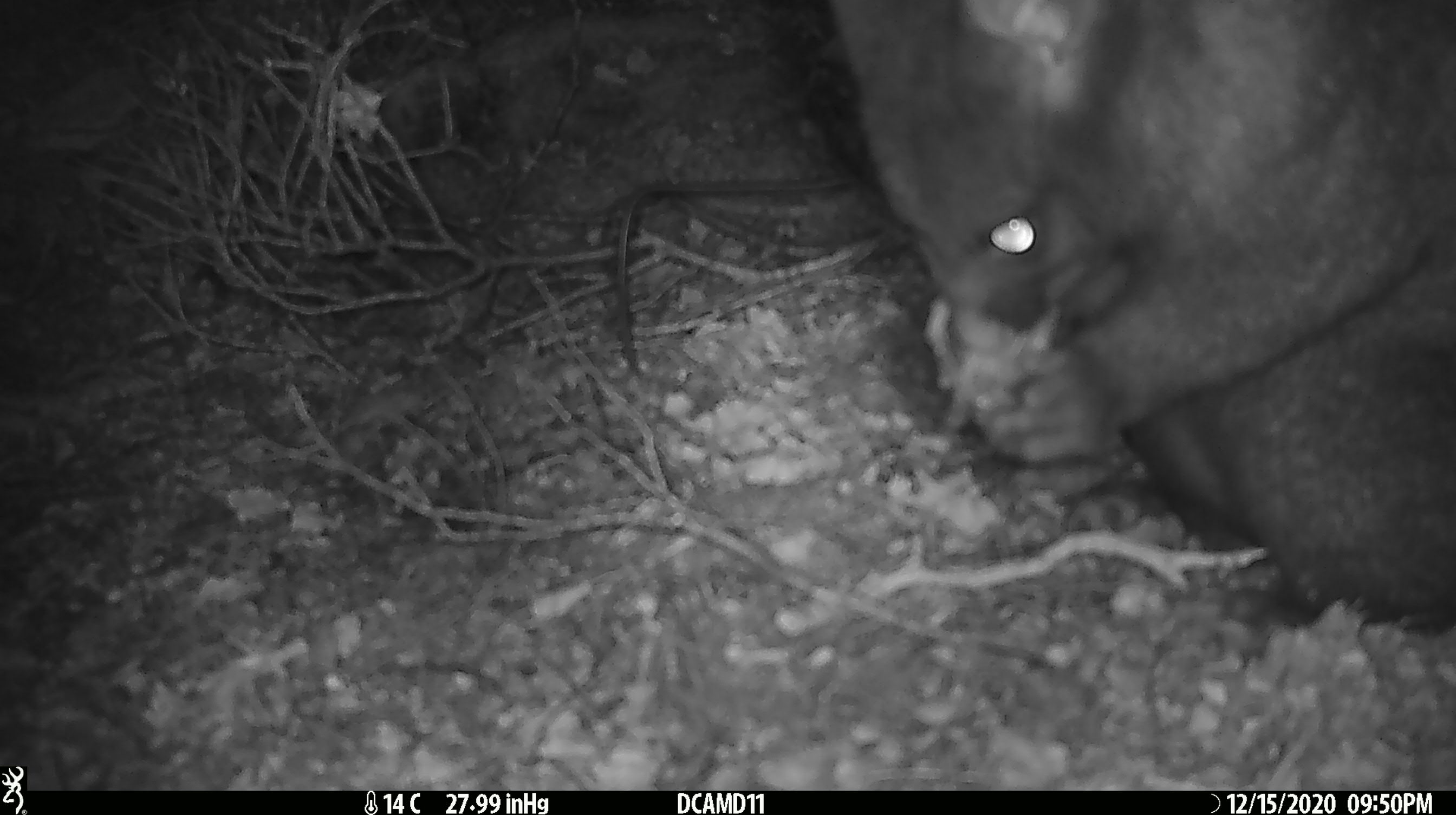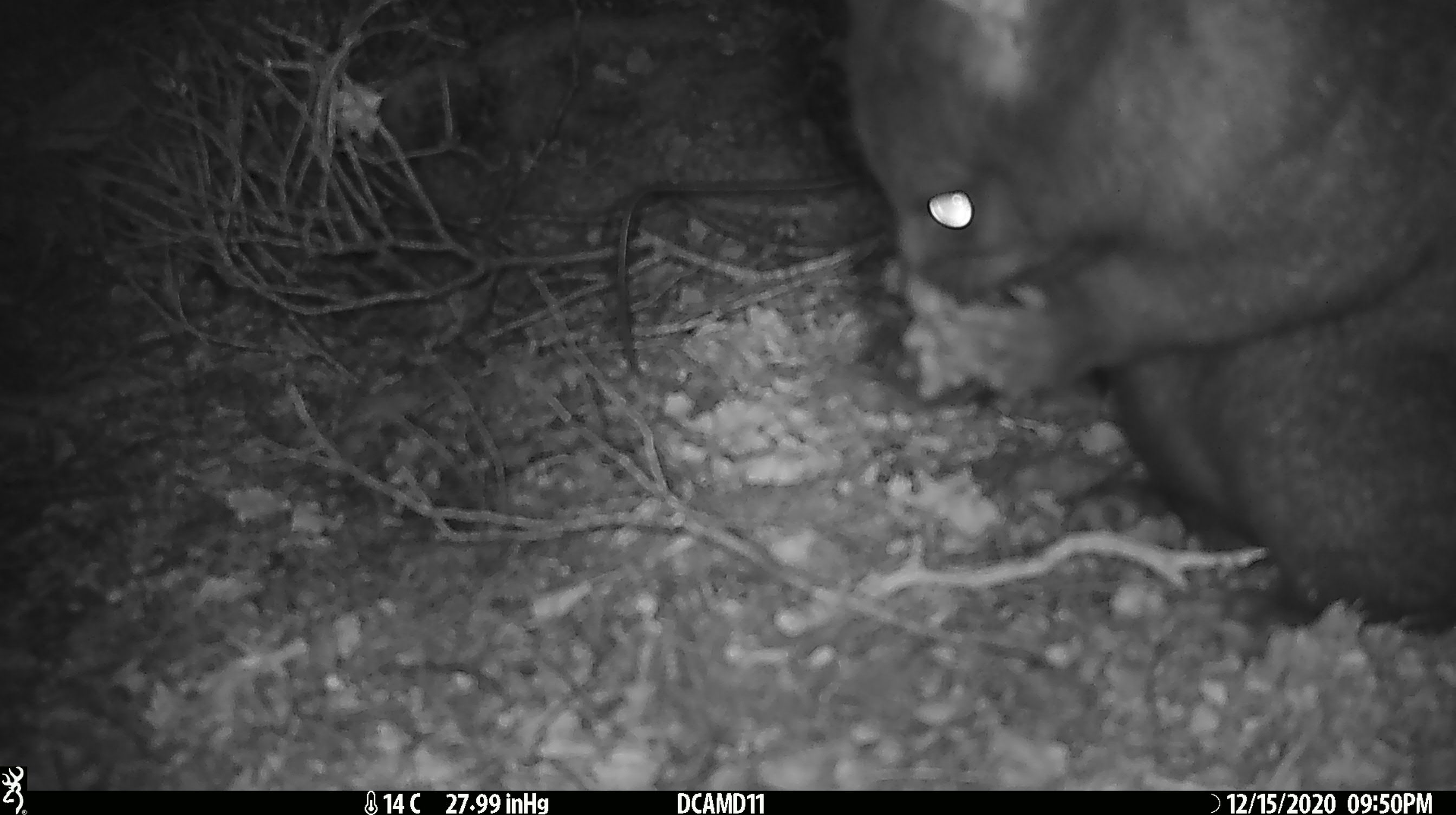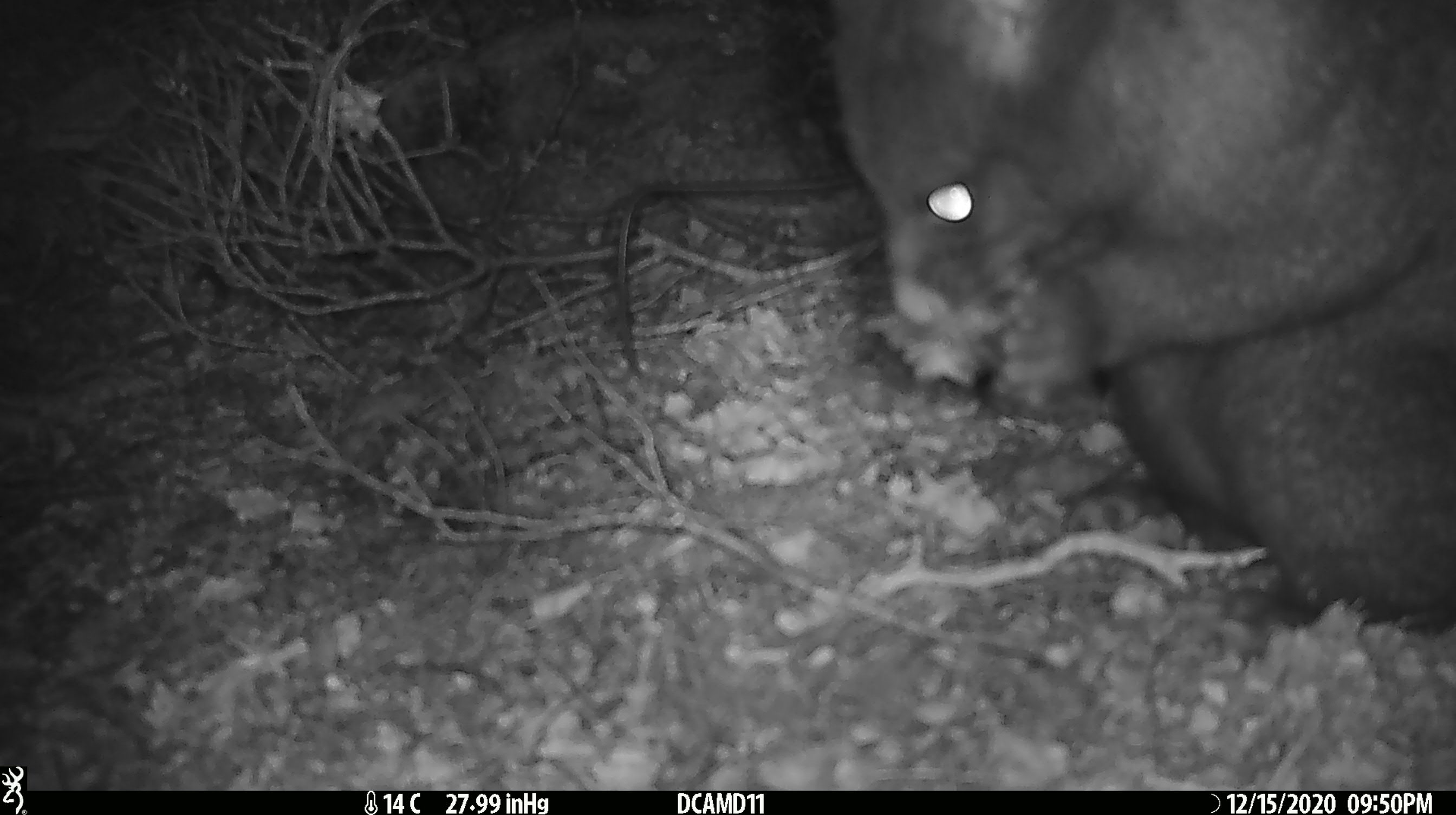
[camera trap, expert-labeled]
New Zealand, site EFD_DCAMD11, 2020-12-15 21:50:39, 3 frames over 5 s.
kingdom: Animalia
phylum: Chordata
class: Mammalia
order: Diprotodontia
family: Phalangeridae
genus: Trichosurus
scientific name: Trichosurus vulpecula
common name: common brushtail possum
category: possum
Possum (common brushtail possum) (Trichosurus vulpecula).